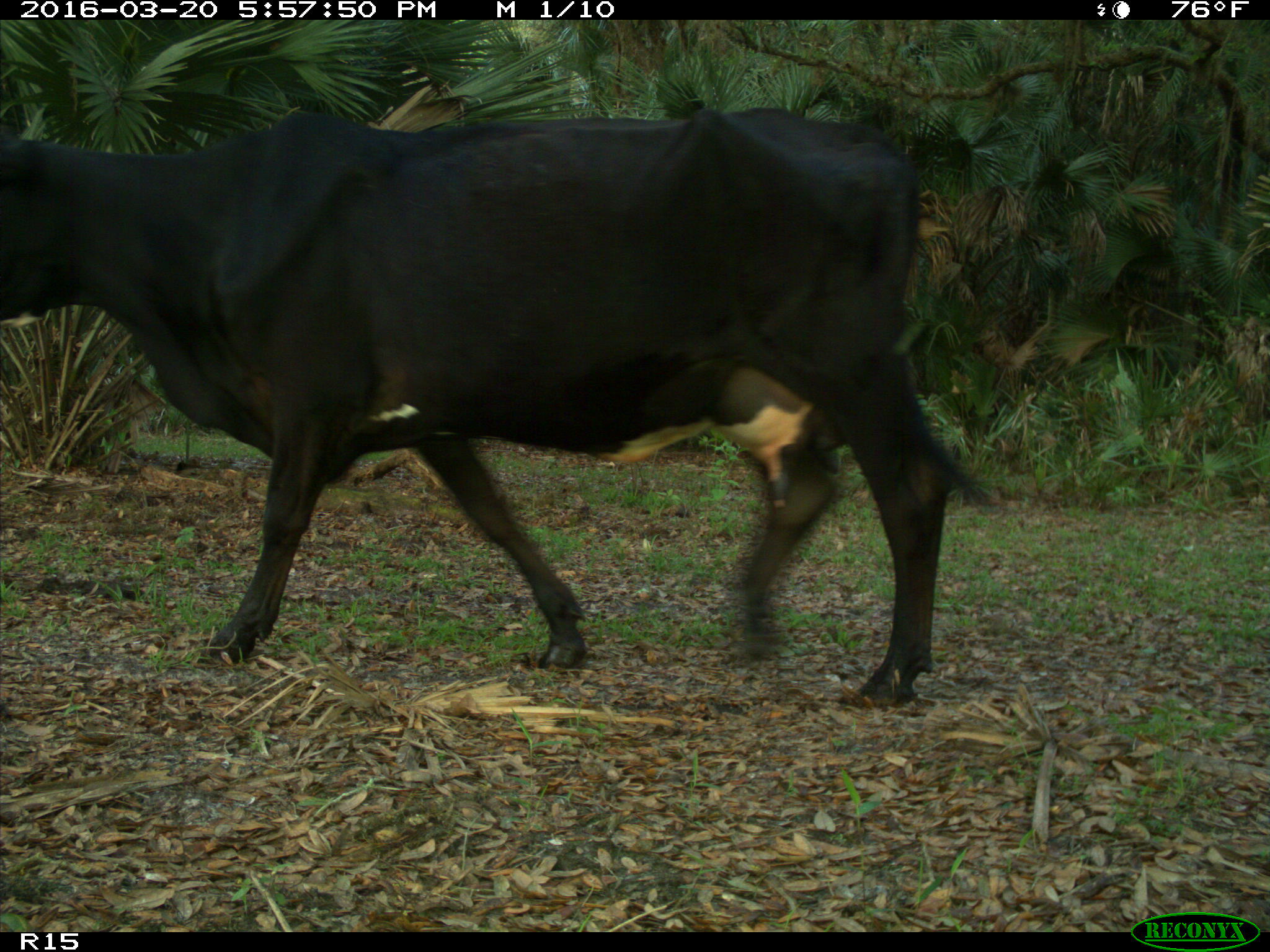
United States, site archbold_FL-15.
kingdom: Animalia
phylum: Chordata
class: Mammalia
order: Artiodactyla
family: Bovidae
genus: Bos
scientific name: Bos taurus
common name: domestic cow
Bos taurus (domestic cow).